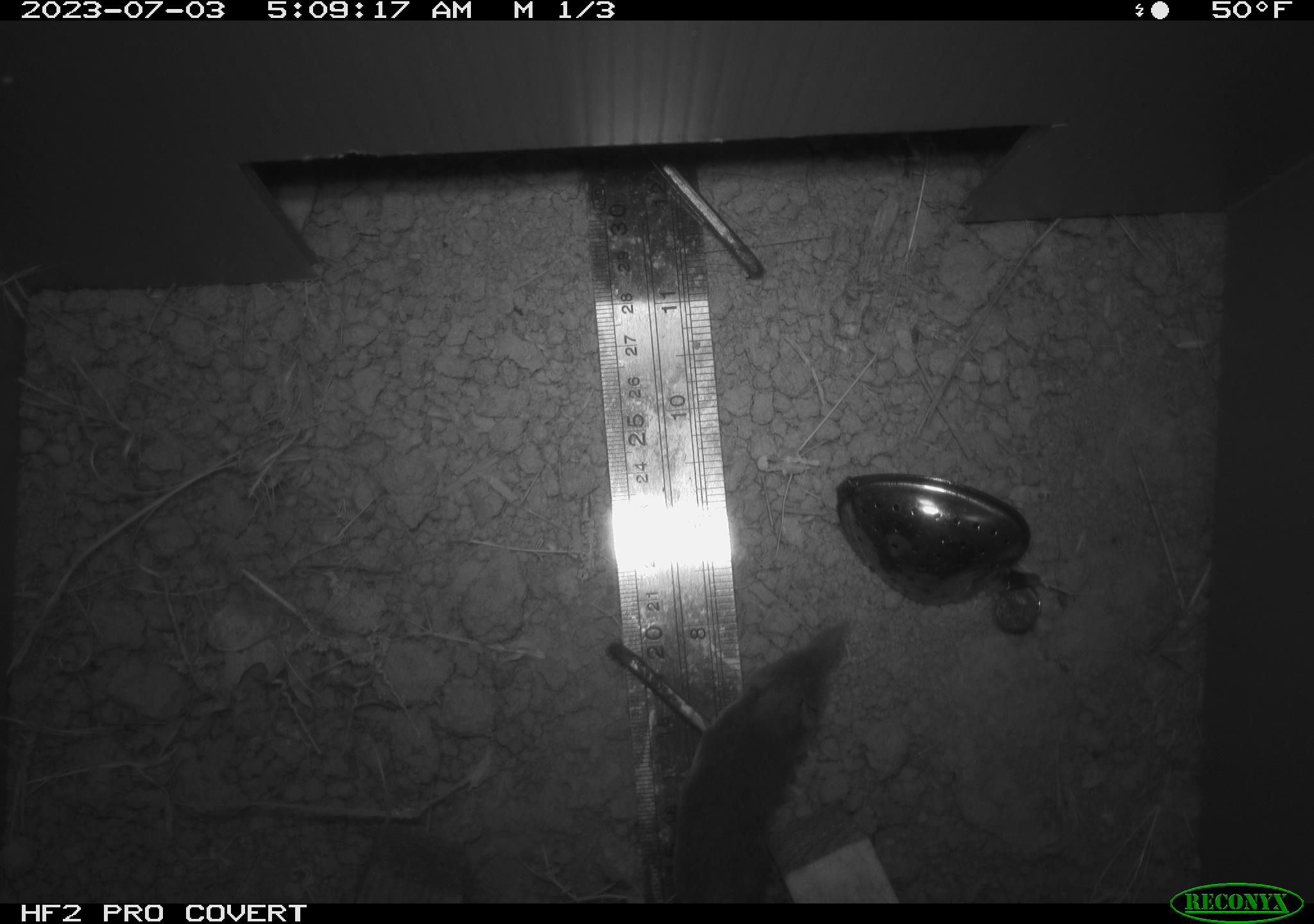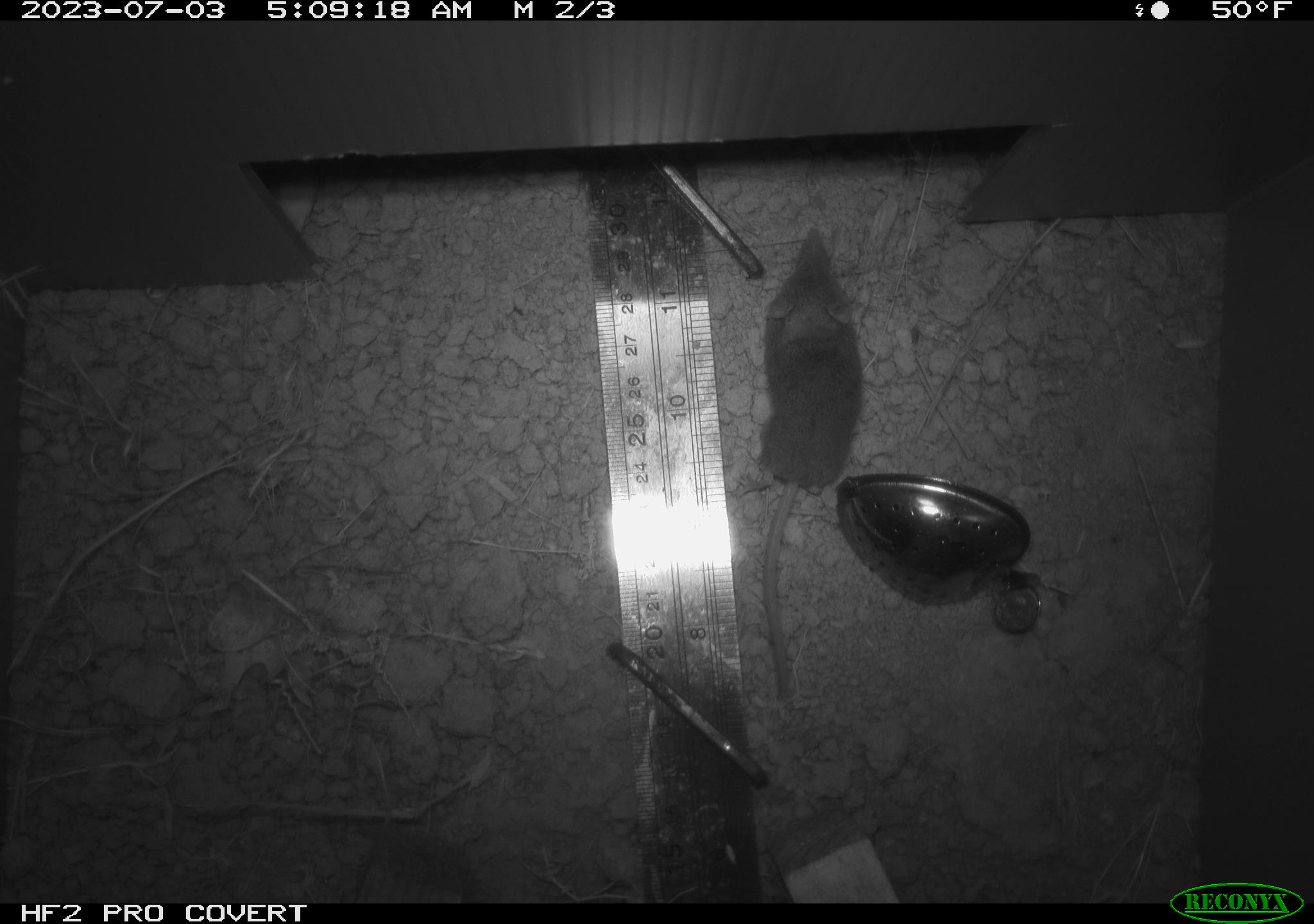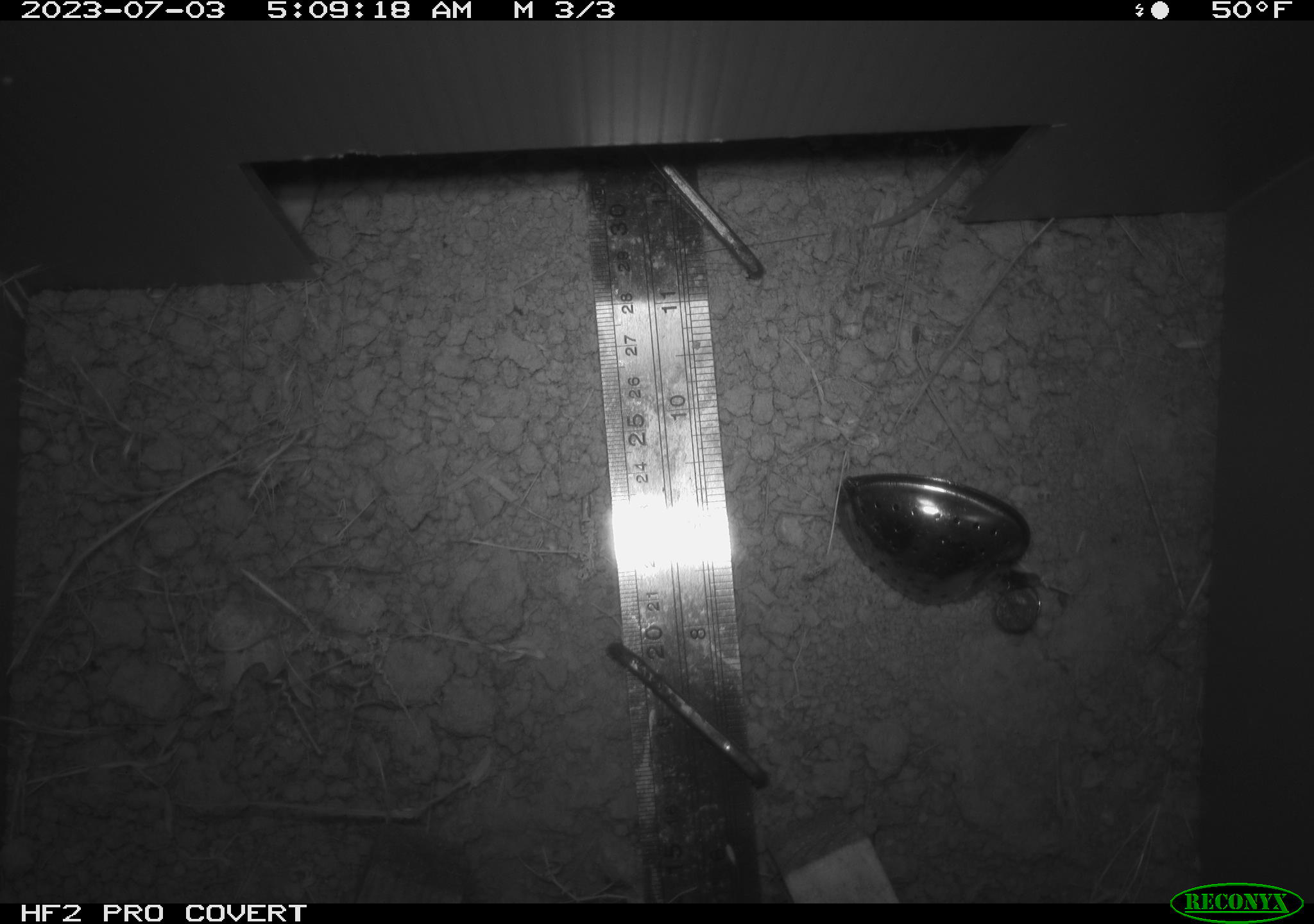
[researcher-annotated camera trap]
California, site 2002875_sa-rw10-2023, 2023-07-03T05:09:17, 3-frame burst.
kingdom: Animalia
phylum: Chordata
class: Mammalia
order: Eulipotyphla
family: Soricidae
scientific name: Soricidae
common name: shrews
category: soricidae family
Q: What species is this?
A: Soricidae family (shrews) (Soricidae).